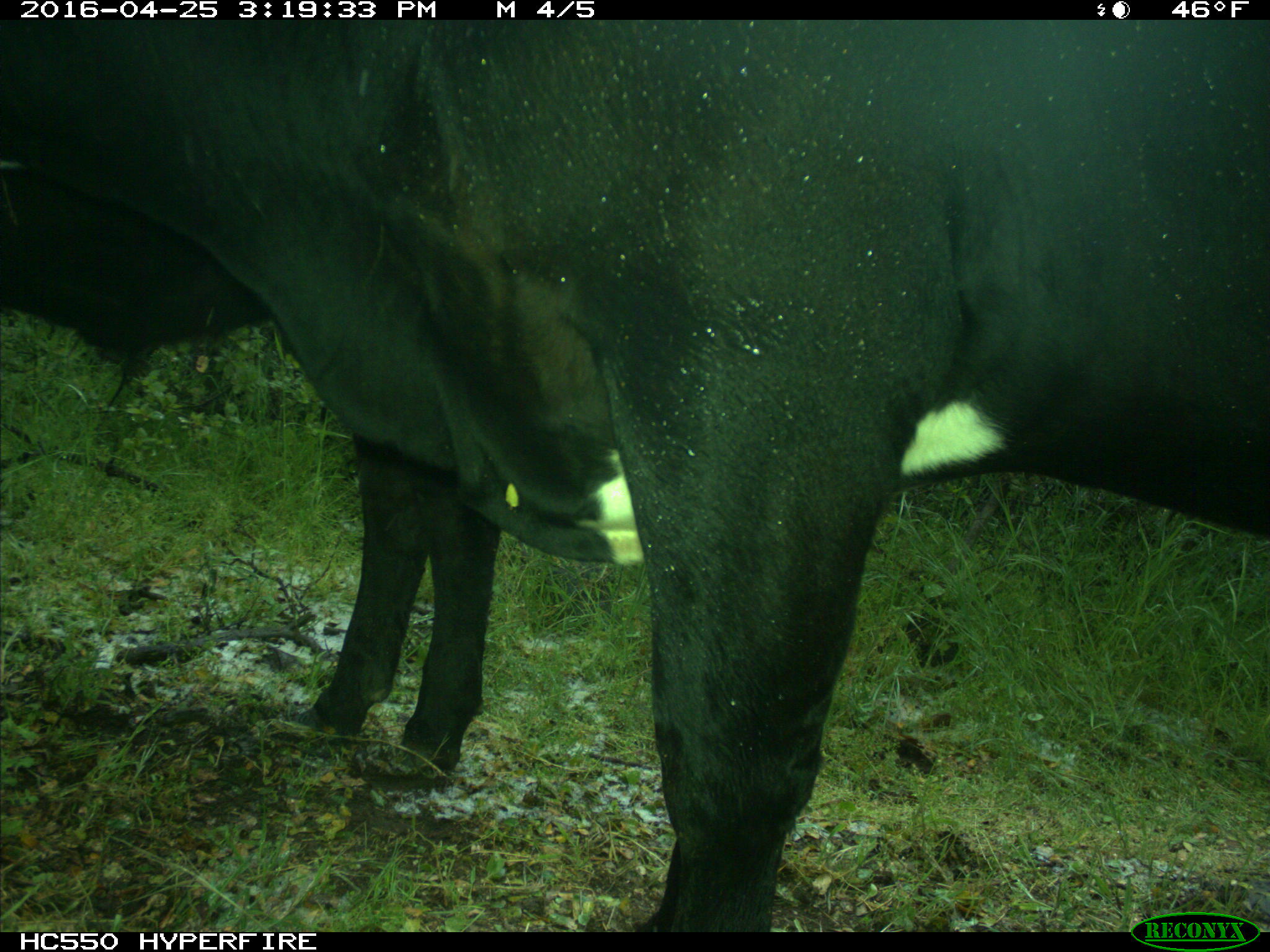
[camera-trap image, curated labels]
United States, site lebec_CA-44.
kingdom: Animalia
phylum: Chordata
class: Mammalia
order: Artiodactyla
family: Bovidae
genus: Bos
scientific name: Bos taurus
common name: domestic cow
Bos taurus (domestic cow).